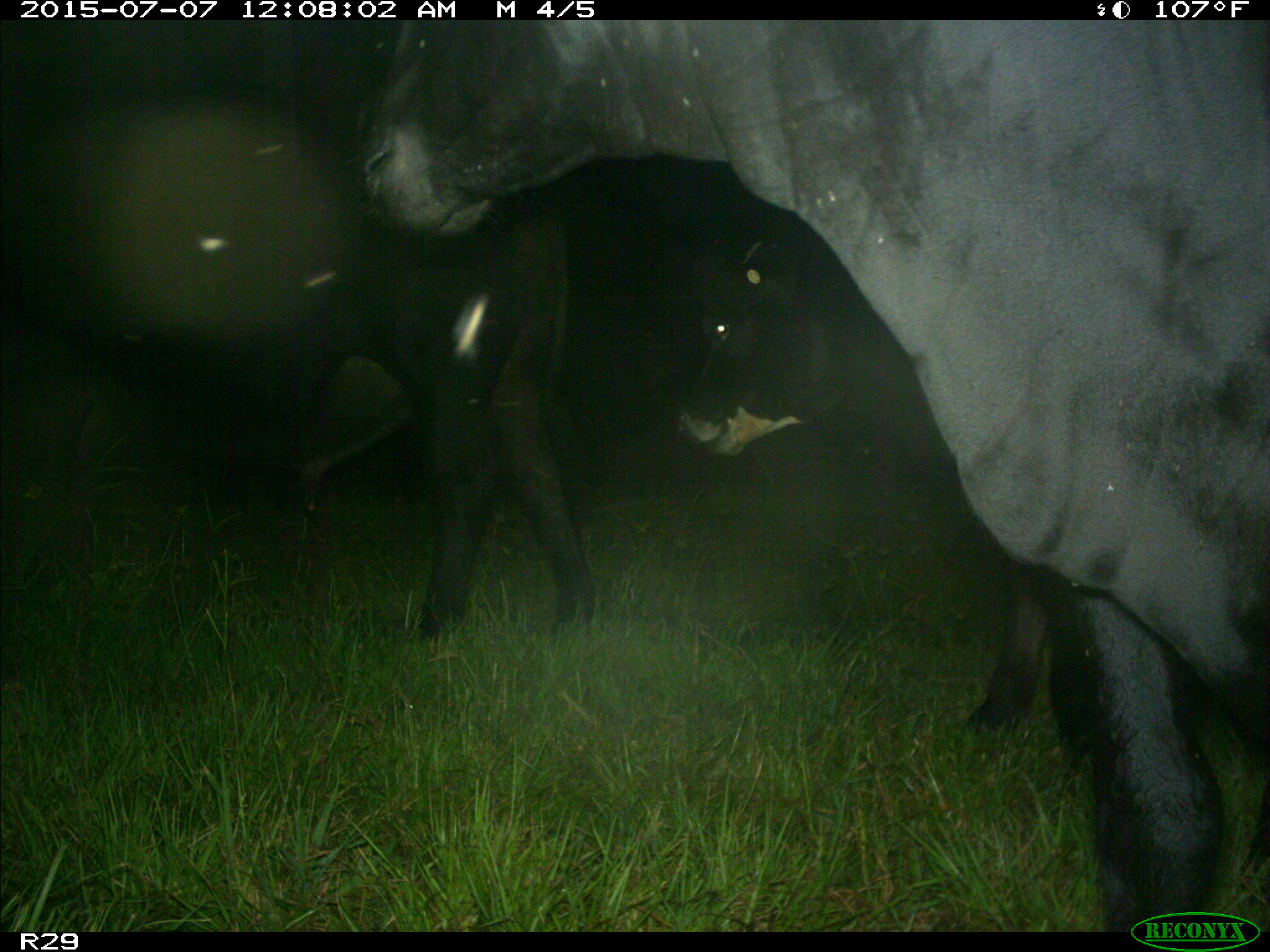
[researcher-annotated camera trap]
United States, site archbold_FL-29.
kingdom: Animalia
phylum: Chordata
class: Mammalia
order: Artiodactyla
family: Bovidae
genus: Bos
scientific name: Bos taurus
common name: domestic cow